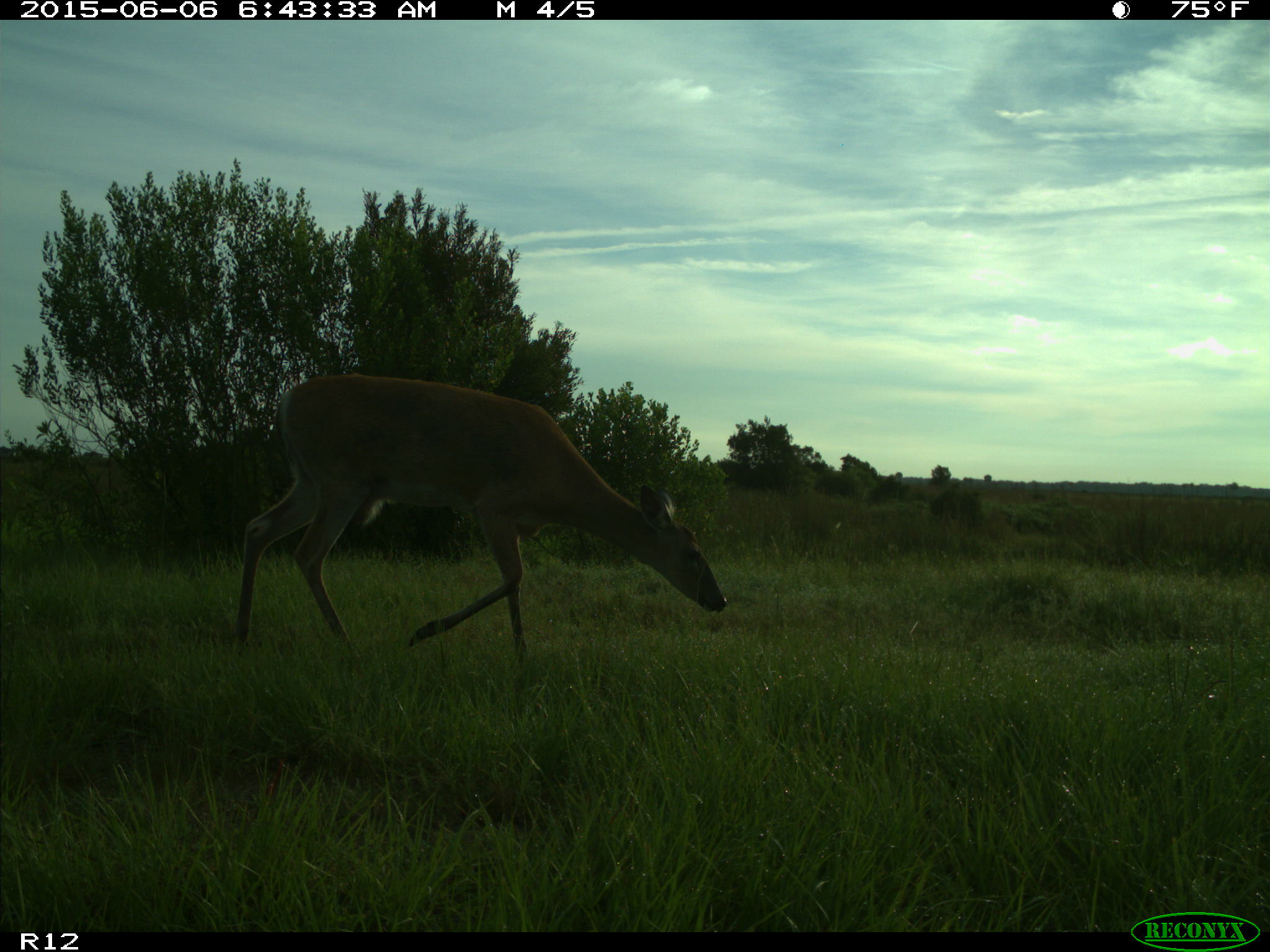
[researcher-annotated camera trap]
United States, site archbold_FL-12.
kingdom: Animalia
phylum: Chordata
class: Mammalia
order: Artiodactyla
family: Cervidae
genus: Odocoileus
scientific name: Odocoileus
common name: deer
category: unidentified deer